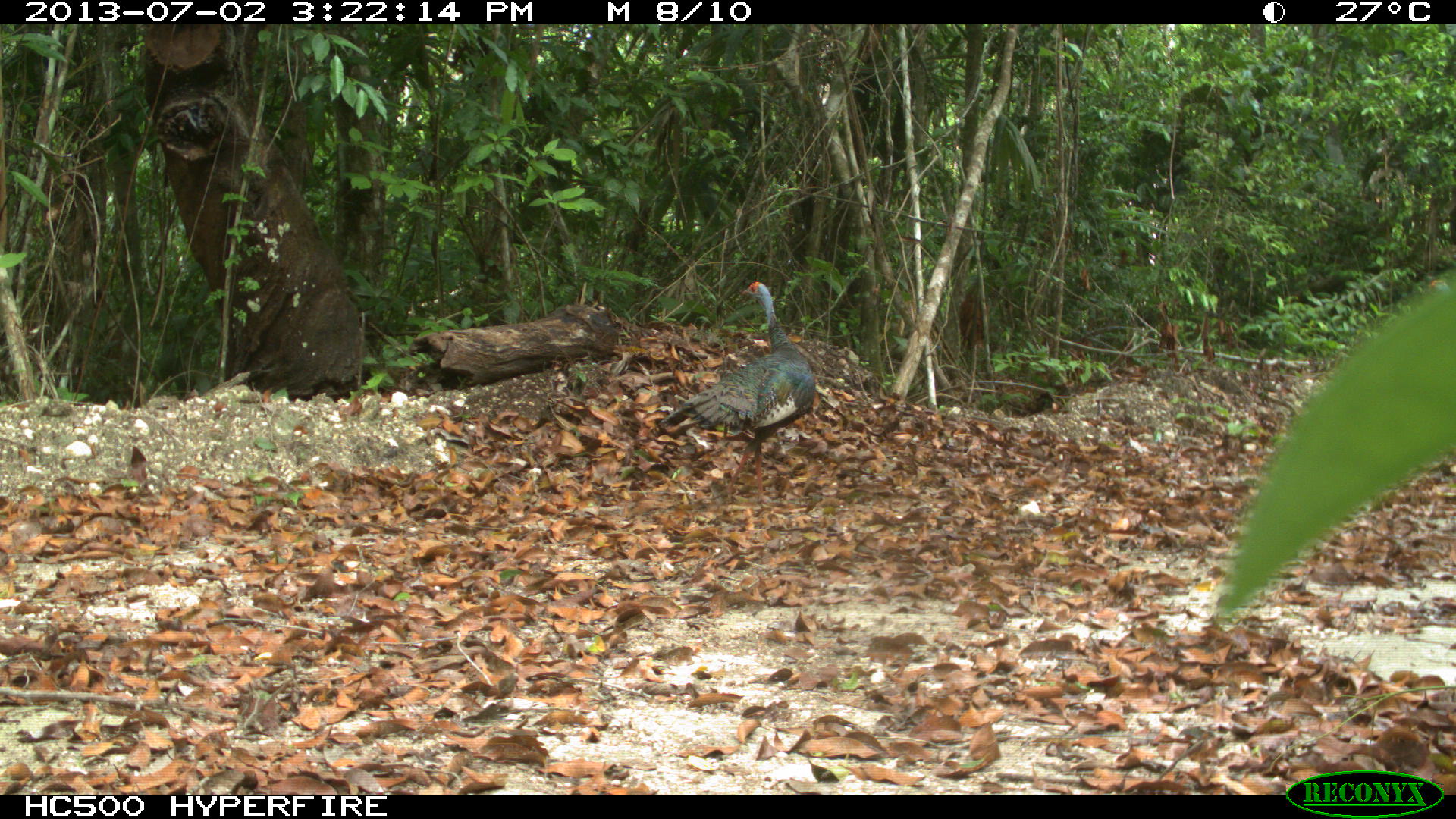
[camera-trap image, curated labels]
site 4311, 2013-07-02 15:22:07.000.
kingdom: Animalia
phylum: Chordata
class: Aves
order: Galliformes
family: Phasianidae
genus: Meleagris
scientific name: Meleagris ocellata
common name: ocellated turkey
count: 3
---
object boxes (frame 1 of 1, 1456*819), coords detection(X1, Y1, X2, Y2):
meleagris ocellata: detection(656, 281, 816, 503)